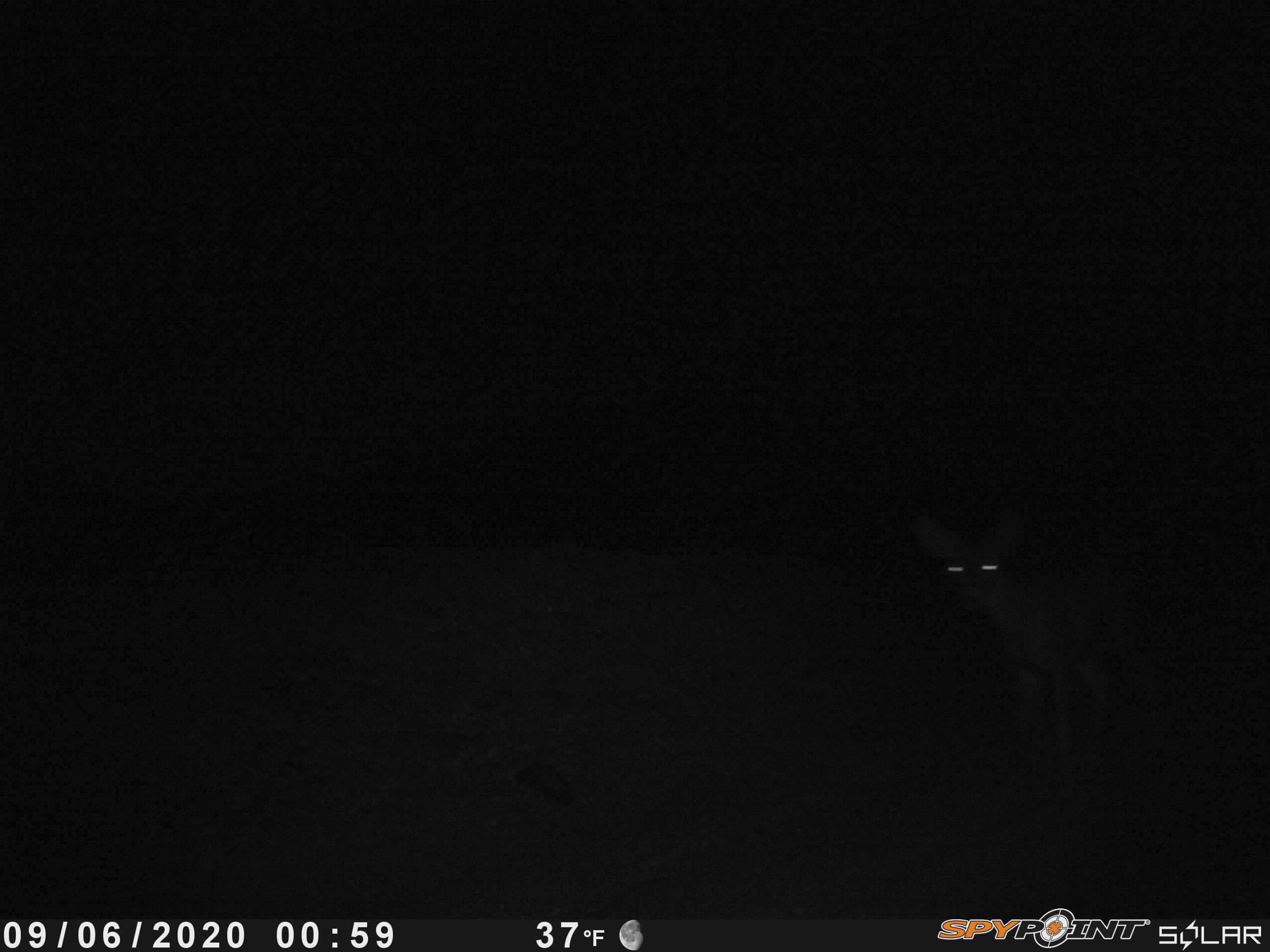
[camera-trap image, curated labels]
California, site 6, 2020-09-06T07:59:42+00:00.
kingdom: Animalia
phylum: Chordata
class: Mammalia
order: Artiodactyla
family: Cervidae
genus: Odocoileus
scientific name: Odocoileus hemionus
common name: mule deer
Mule deer (Odocoileus hemionus).